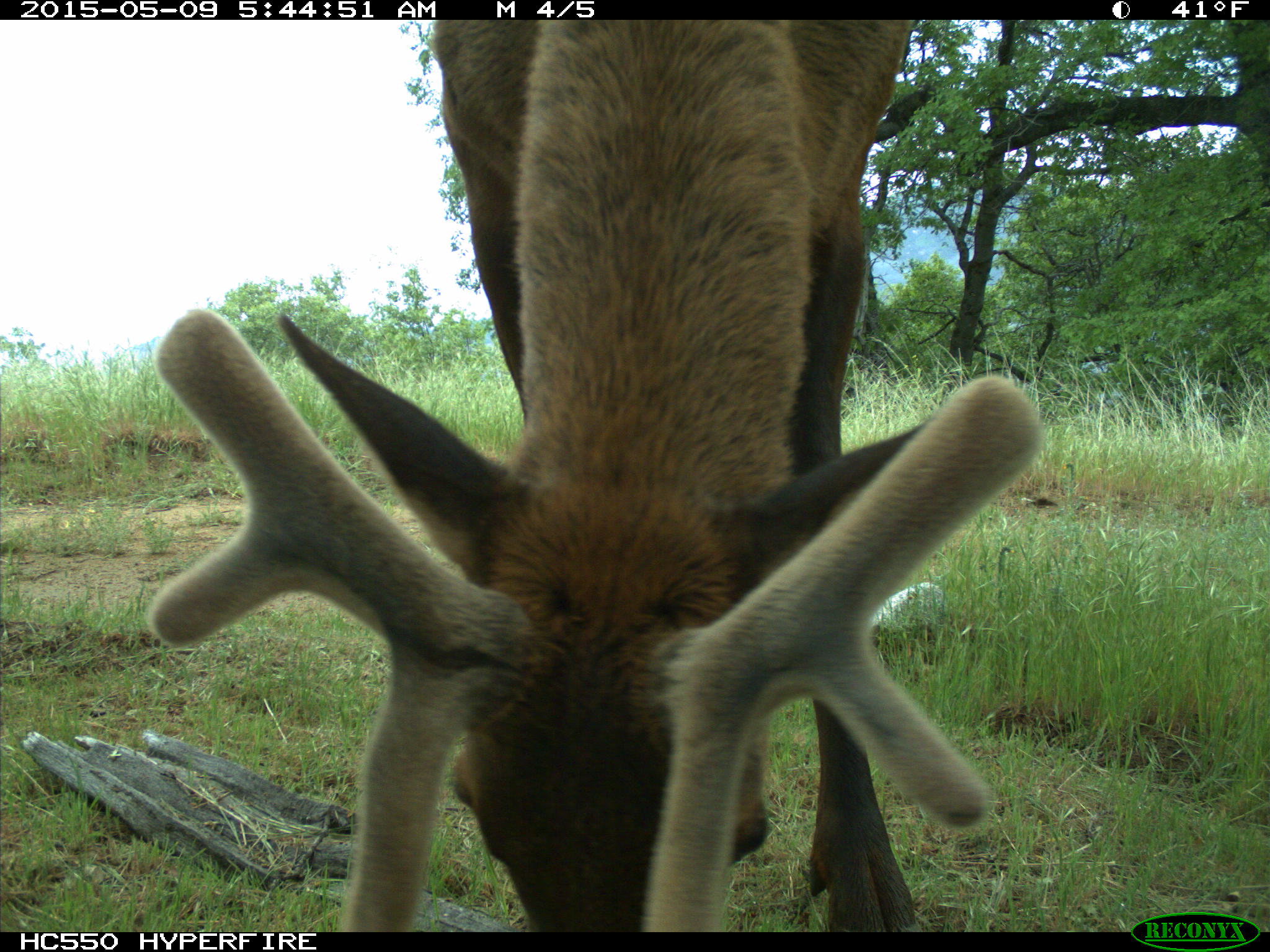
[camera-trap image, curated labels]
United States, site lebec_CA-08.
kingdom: Animalia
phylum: Chordata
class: Mammalia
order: Artiodactyla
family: Cervidae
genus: Cervus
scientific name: Cervus canadensis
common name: elk